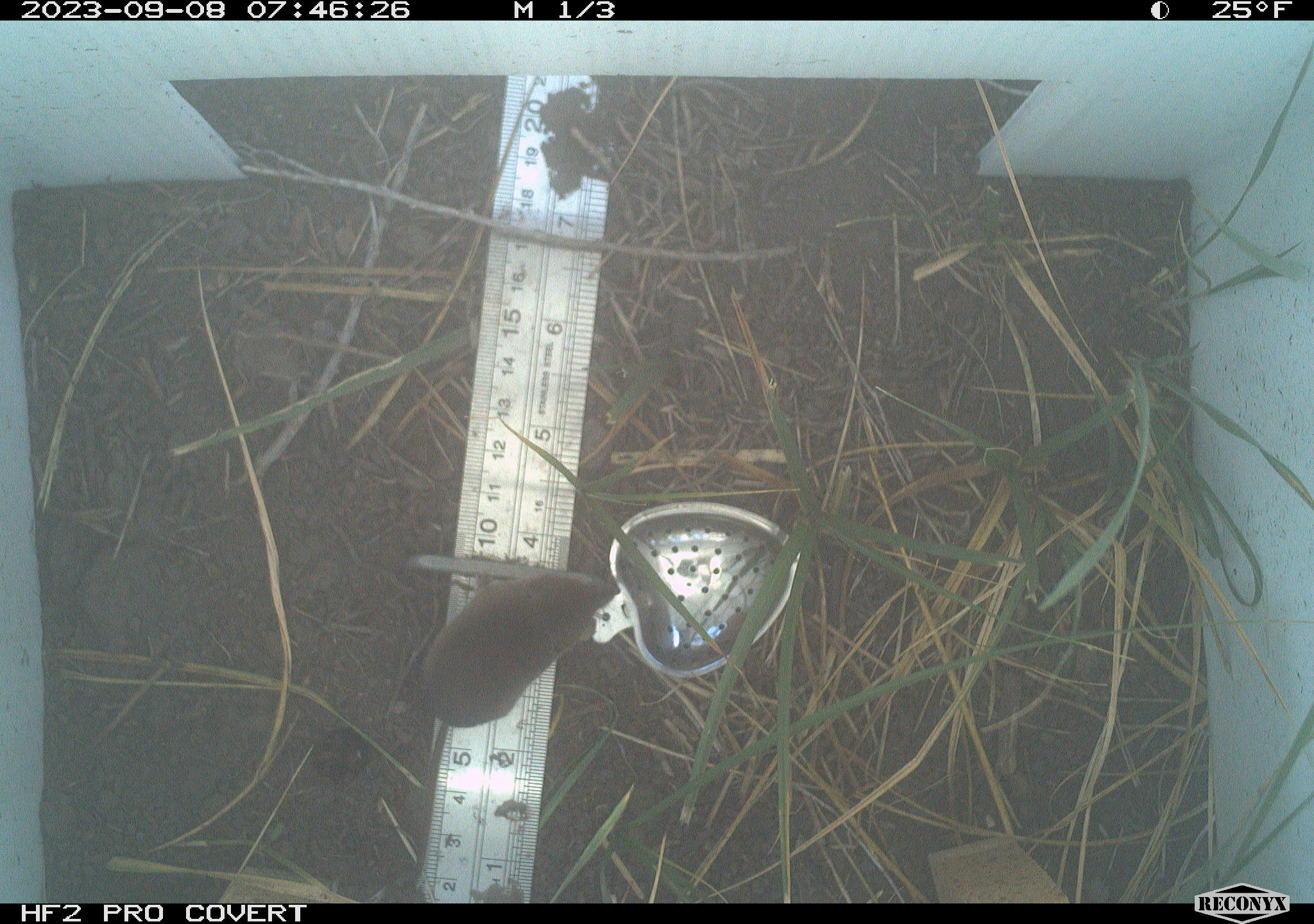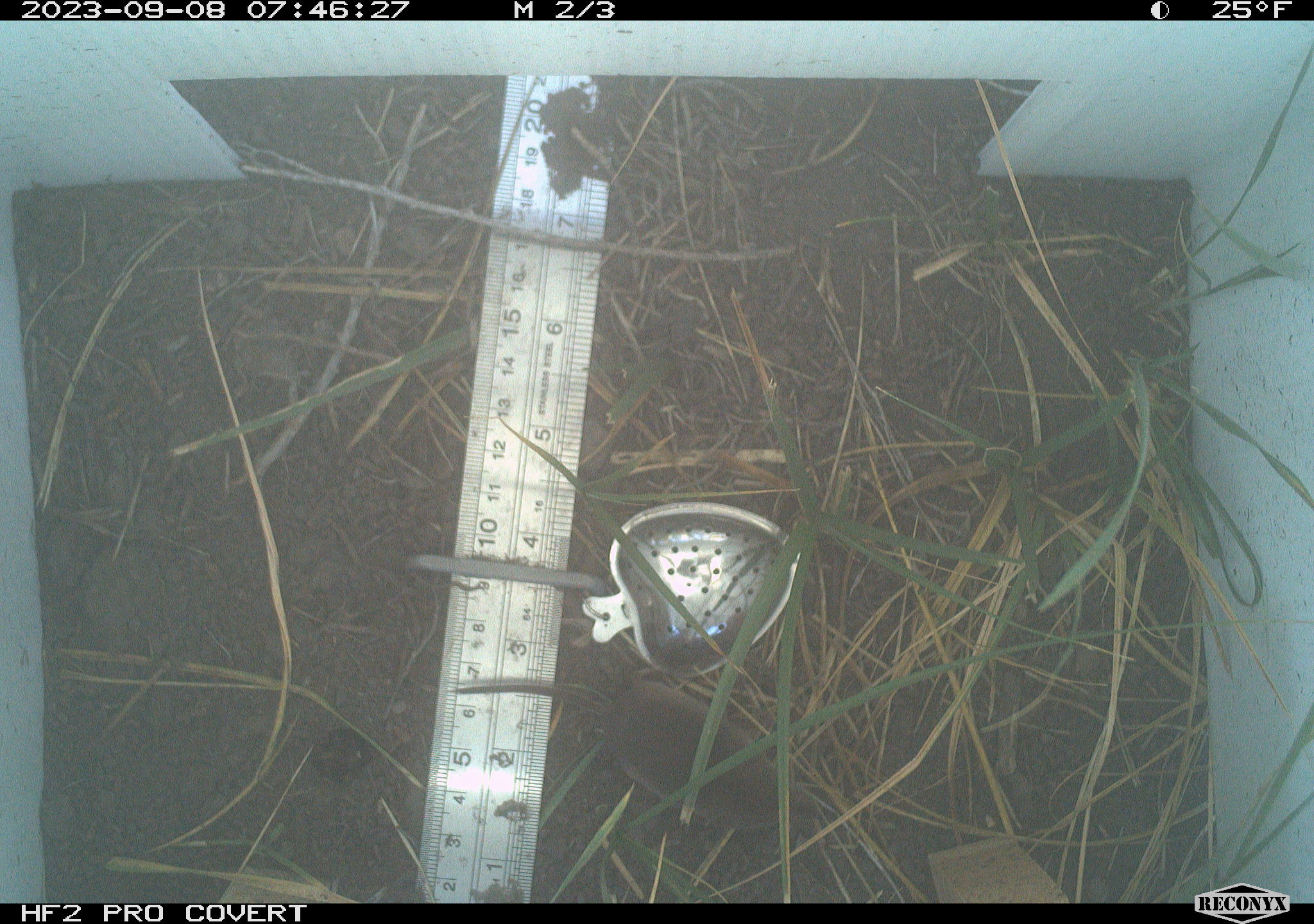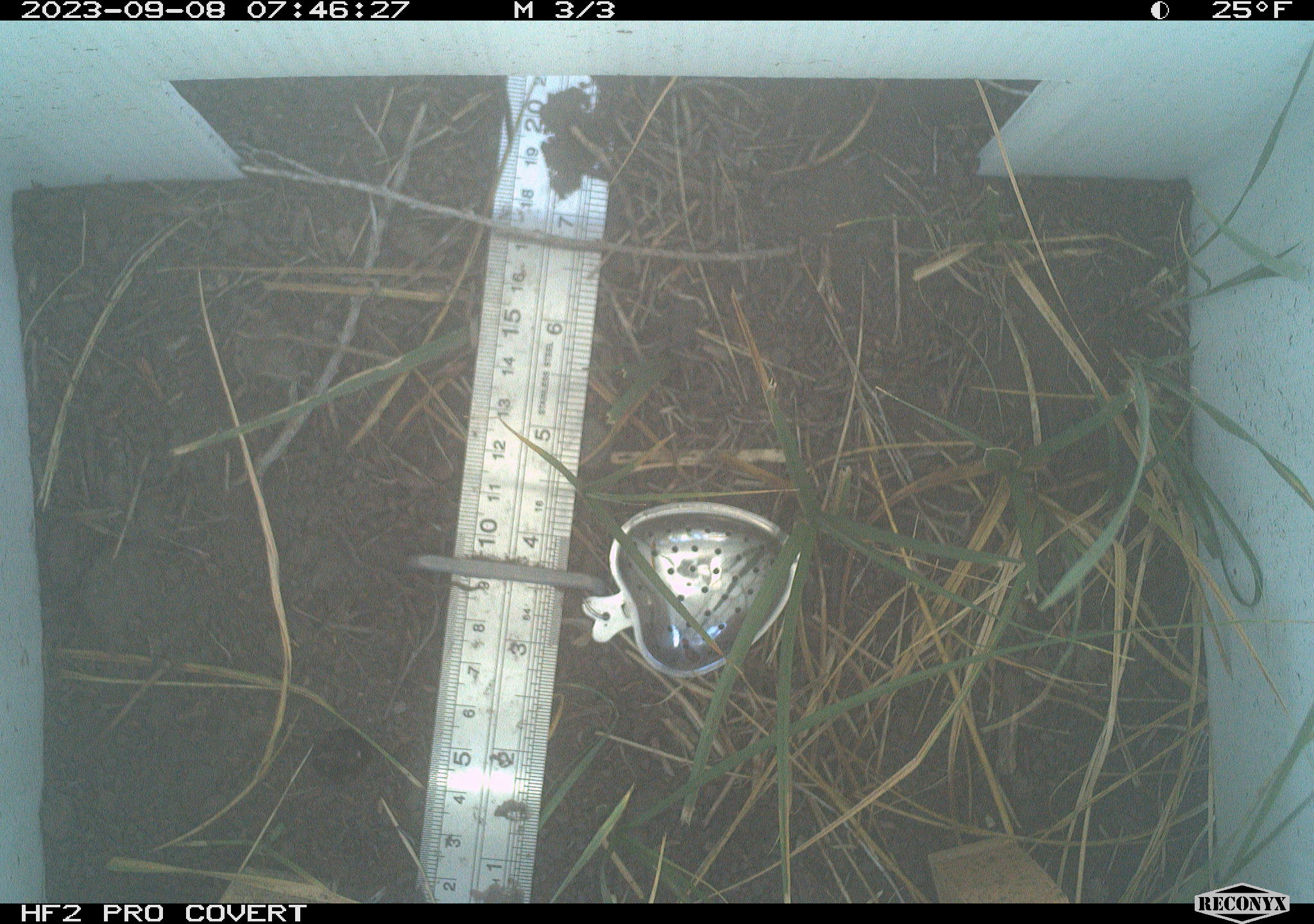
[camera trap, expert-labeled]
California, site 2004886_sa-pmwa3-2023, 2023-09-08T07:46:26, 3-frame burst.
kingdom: Animalia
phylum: Chordata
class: Mammalia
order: Eulipotyphla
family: Soricidae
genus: Sorex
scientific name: Sorex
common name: long-tailed shrew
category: sorex species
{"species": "sorex species (long-tailed shrew) (Sorex)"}